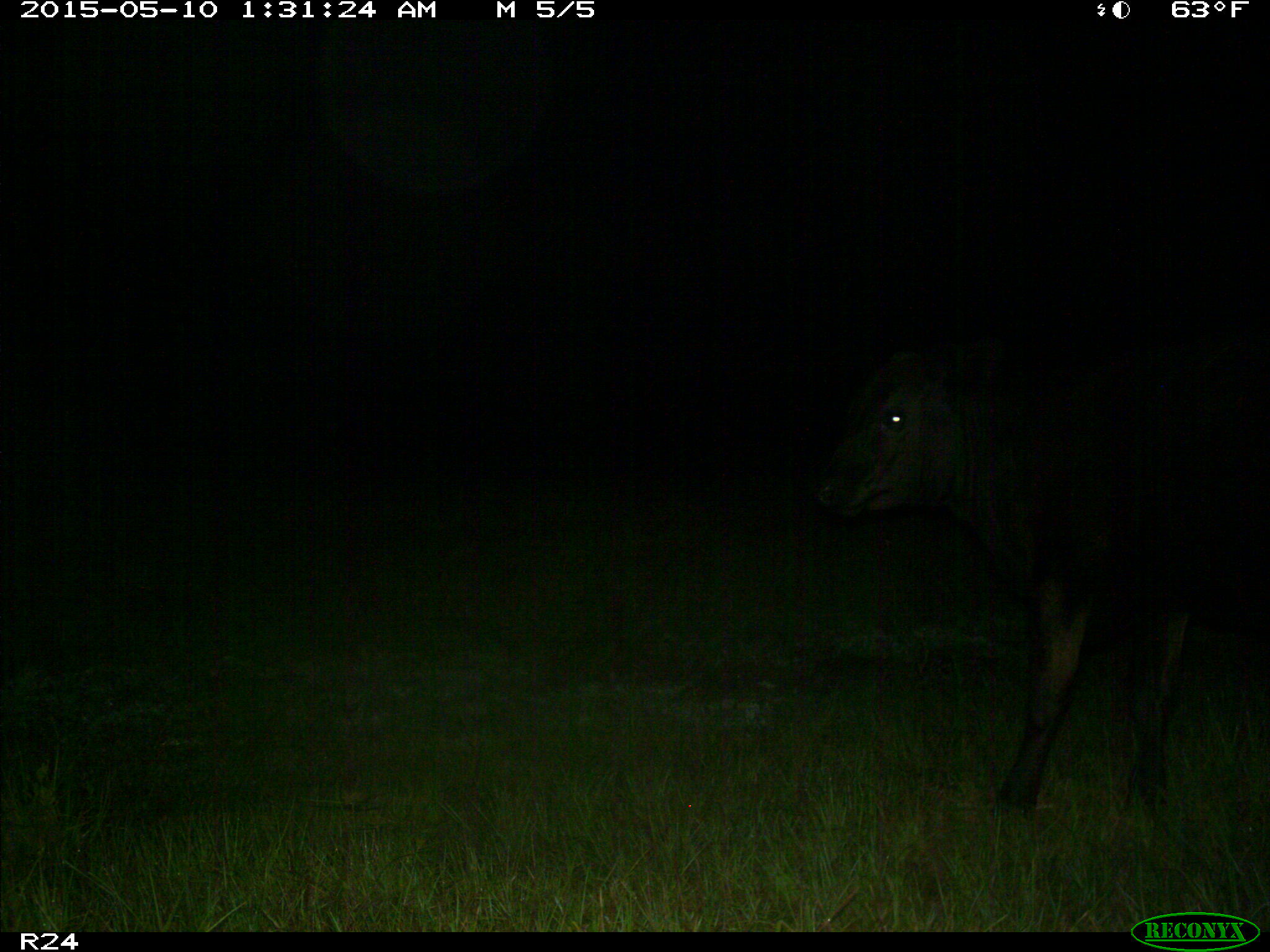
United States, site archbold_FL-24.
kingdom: Animalia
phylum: Chordata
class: Mammalia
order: Artiodactyla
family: Bovidae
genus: Bos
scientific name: Bos taurus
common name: domestic cow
Bos taurus (domestic cow).